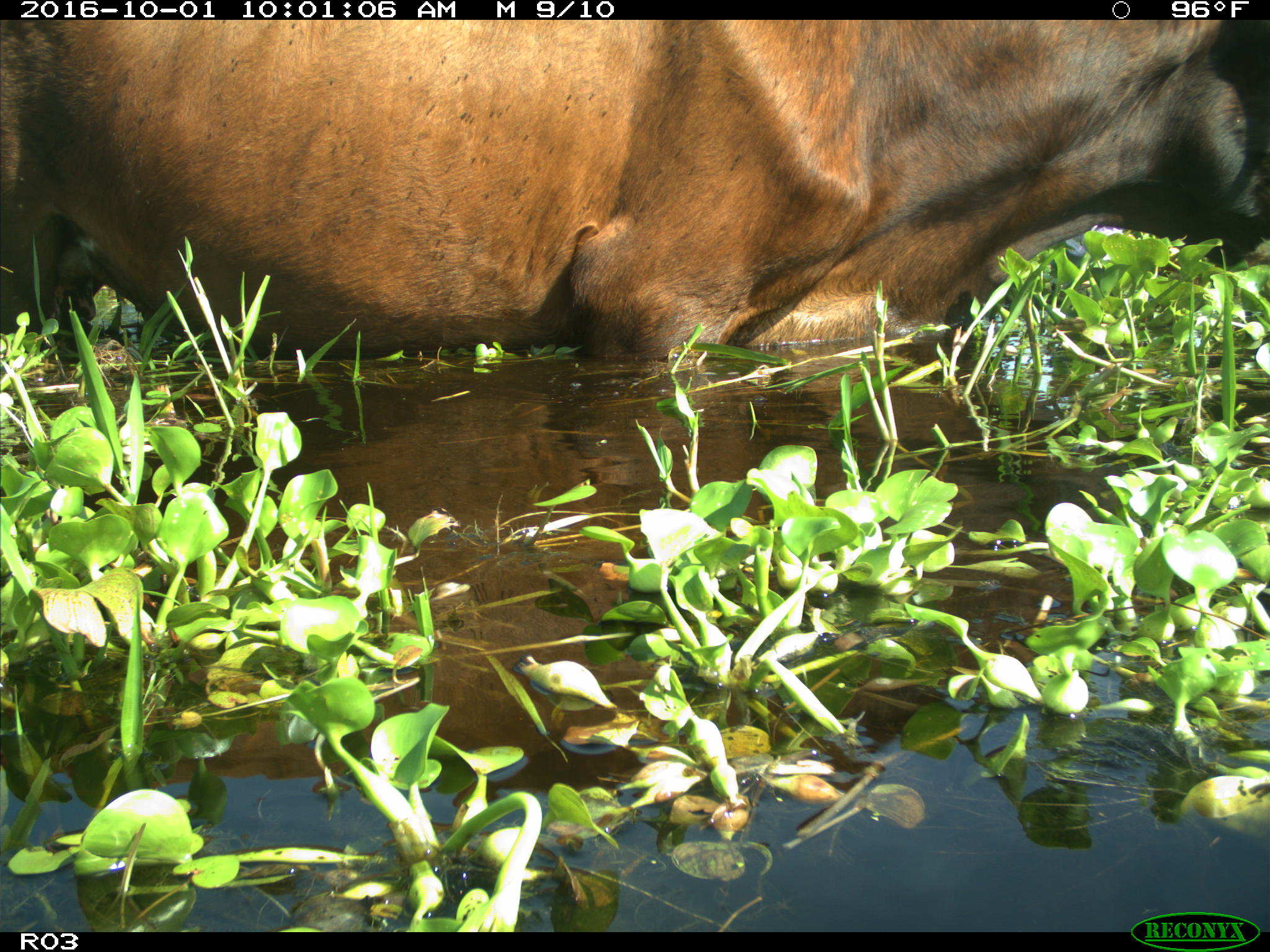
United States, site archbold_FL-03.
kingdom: Animalia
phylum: Chordata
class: Mammalia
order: Artiodactyla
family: Bovidae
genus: Bos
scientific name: Bos taurus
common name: domestic cow